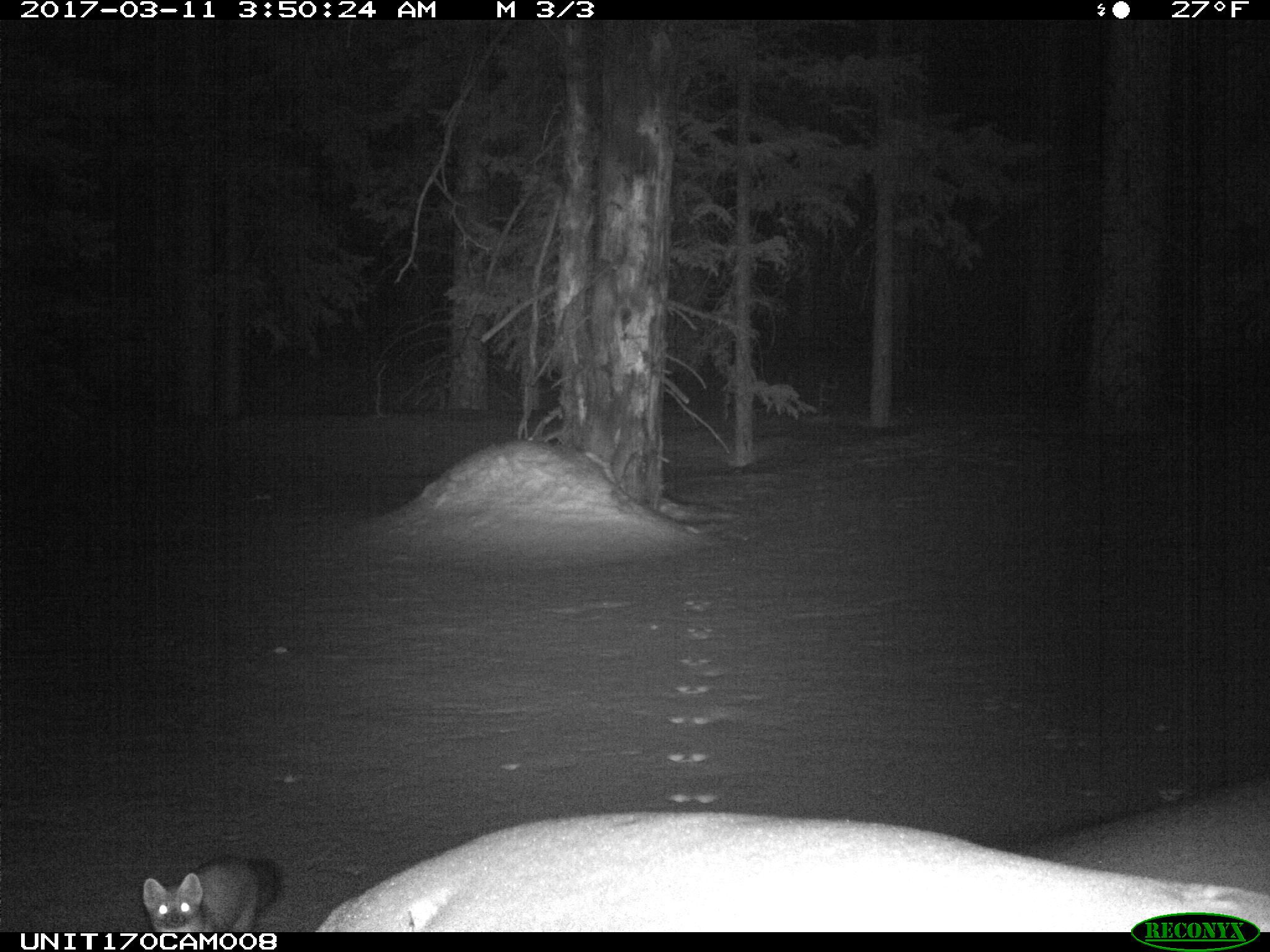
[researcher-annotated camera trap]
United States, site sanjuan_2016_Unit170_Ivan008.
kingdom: Animalia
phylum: Chordata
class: Mammalia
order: Carnivora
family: Mustelidae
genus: Martes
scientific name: Martes americana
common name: american marten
Martes americana (american marten).